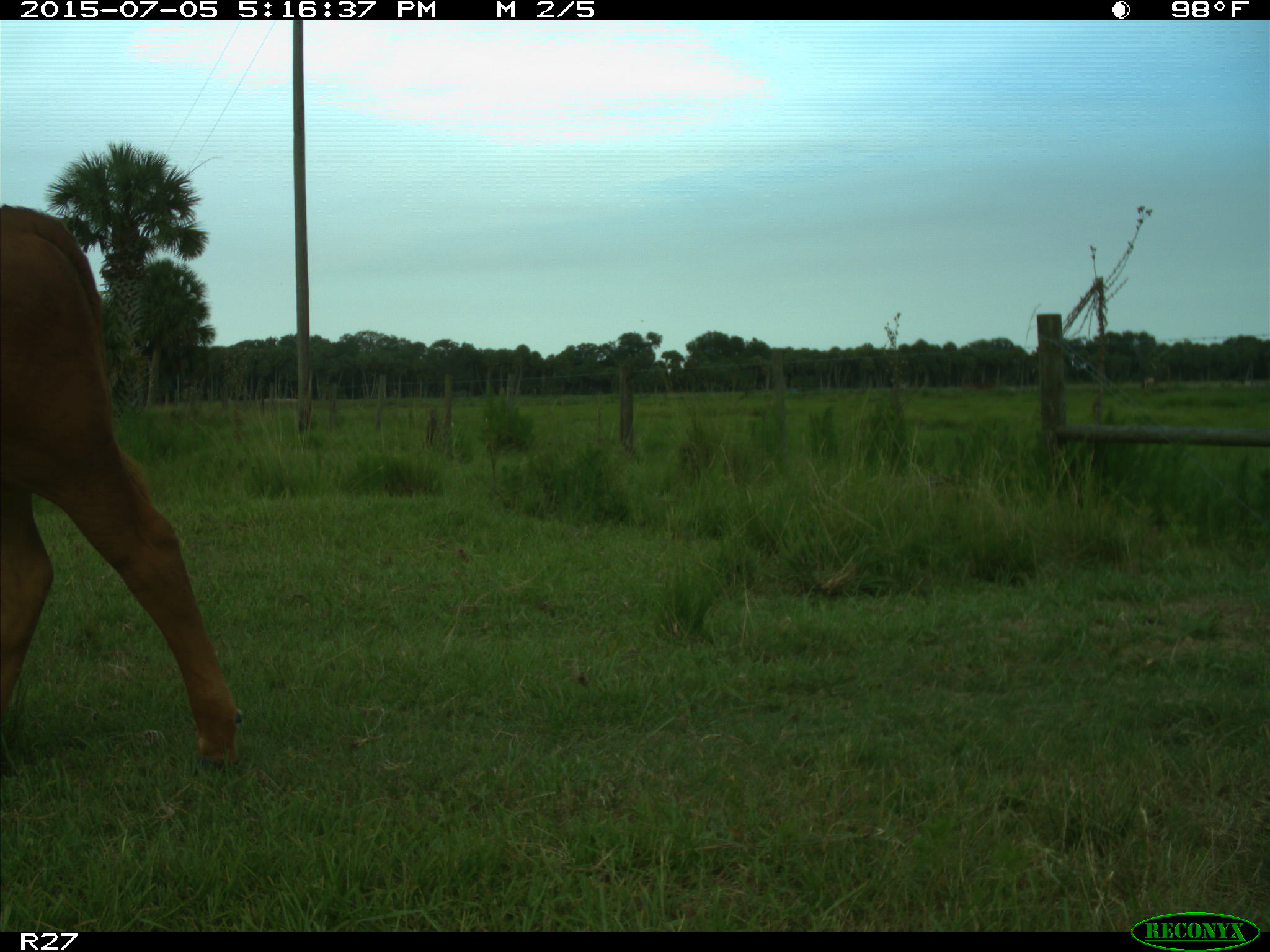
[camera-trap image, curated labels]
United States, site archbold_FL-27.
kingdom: Animalia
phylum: Chordata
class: Mammalia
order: Artiodactyla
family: Bovidae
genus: Bos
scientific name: Bos taurus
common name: domestic cow